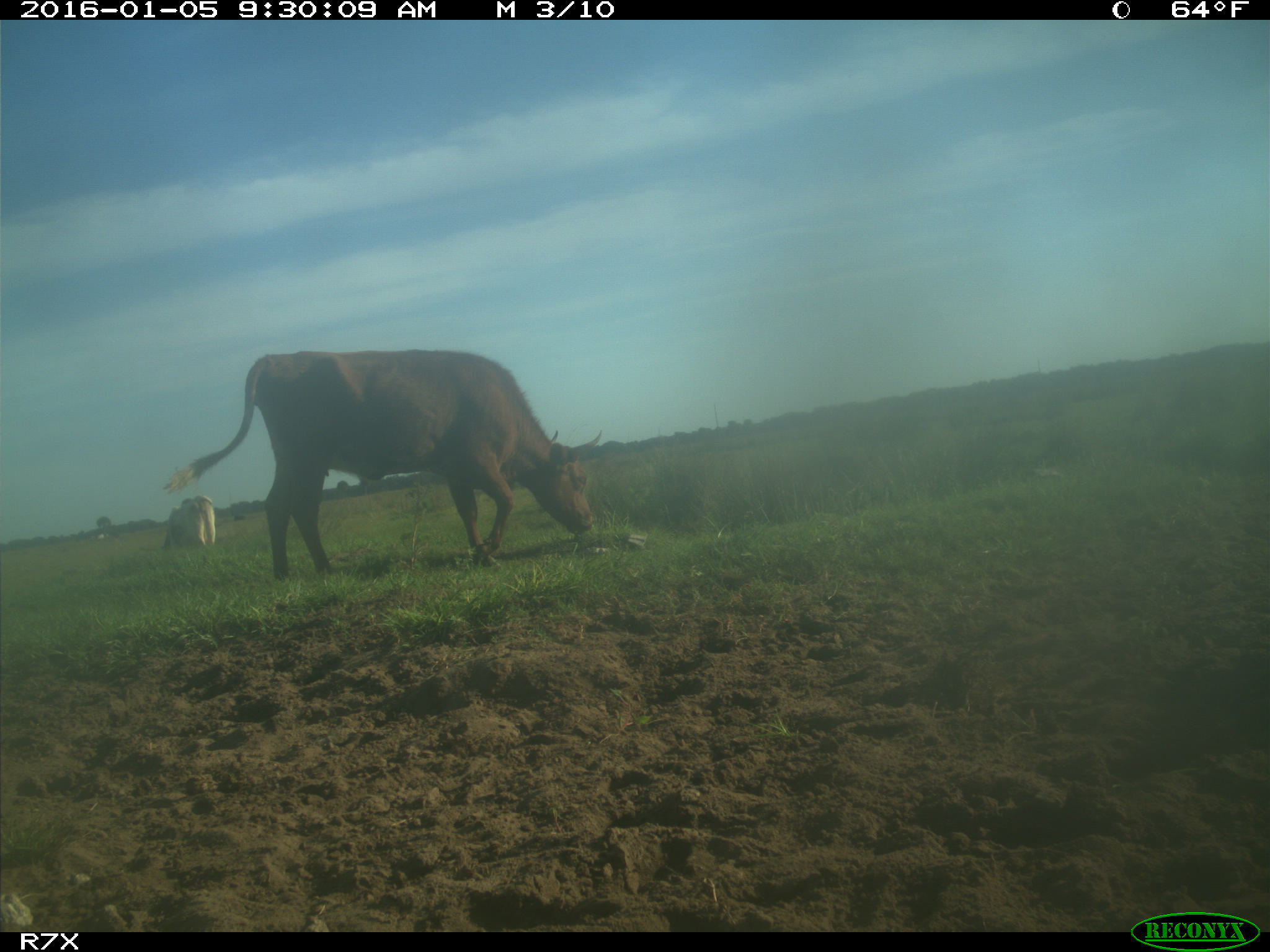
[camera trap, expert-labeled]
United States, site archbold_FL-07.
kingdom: Animalia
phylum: Chordata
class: Mammalia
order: Artiodactyla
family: Bovidae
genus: Bos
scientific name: Bos taurus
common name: domestic cow